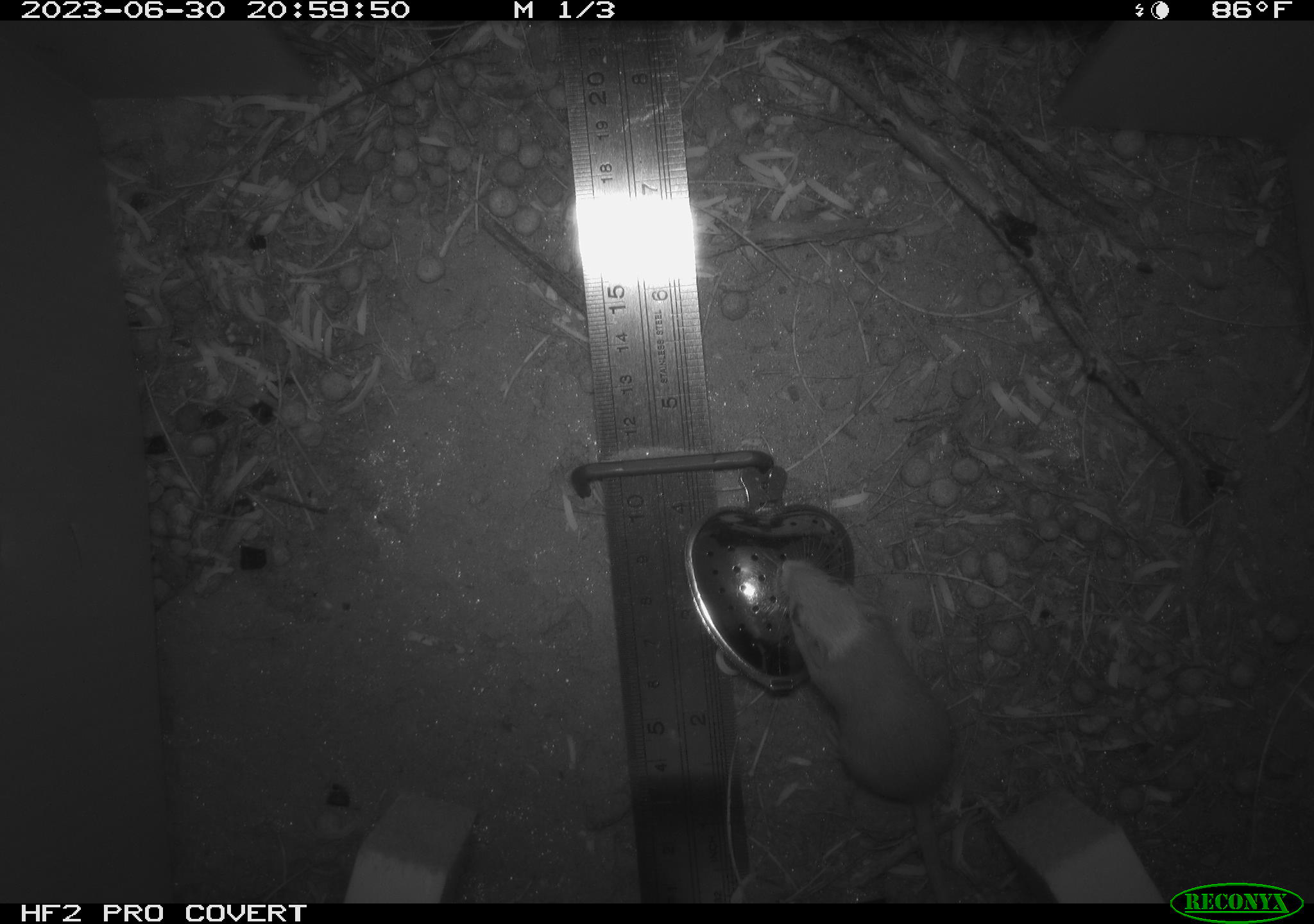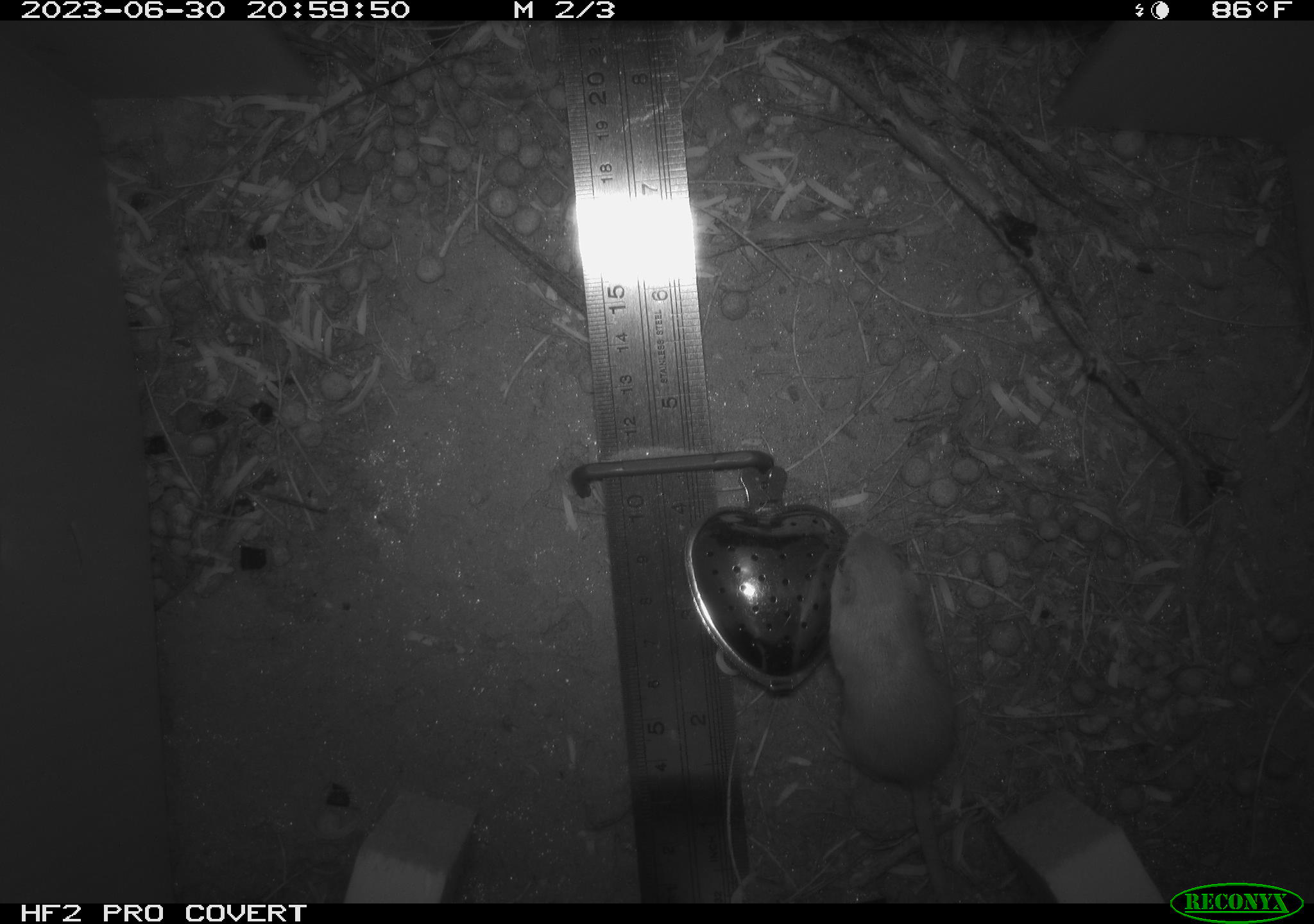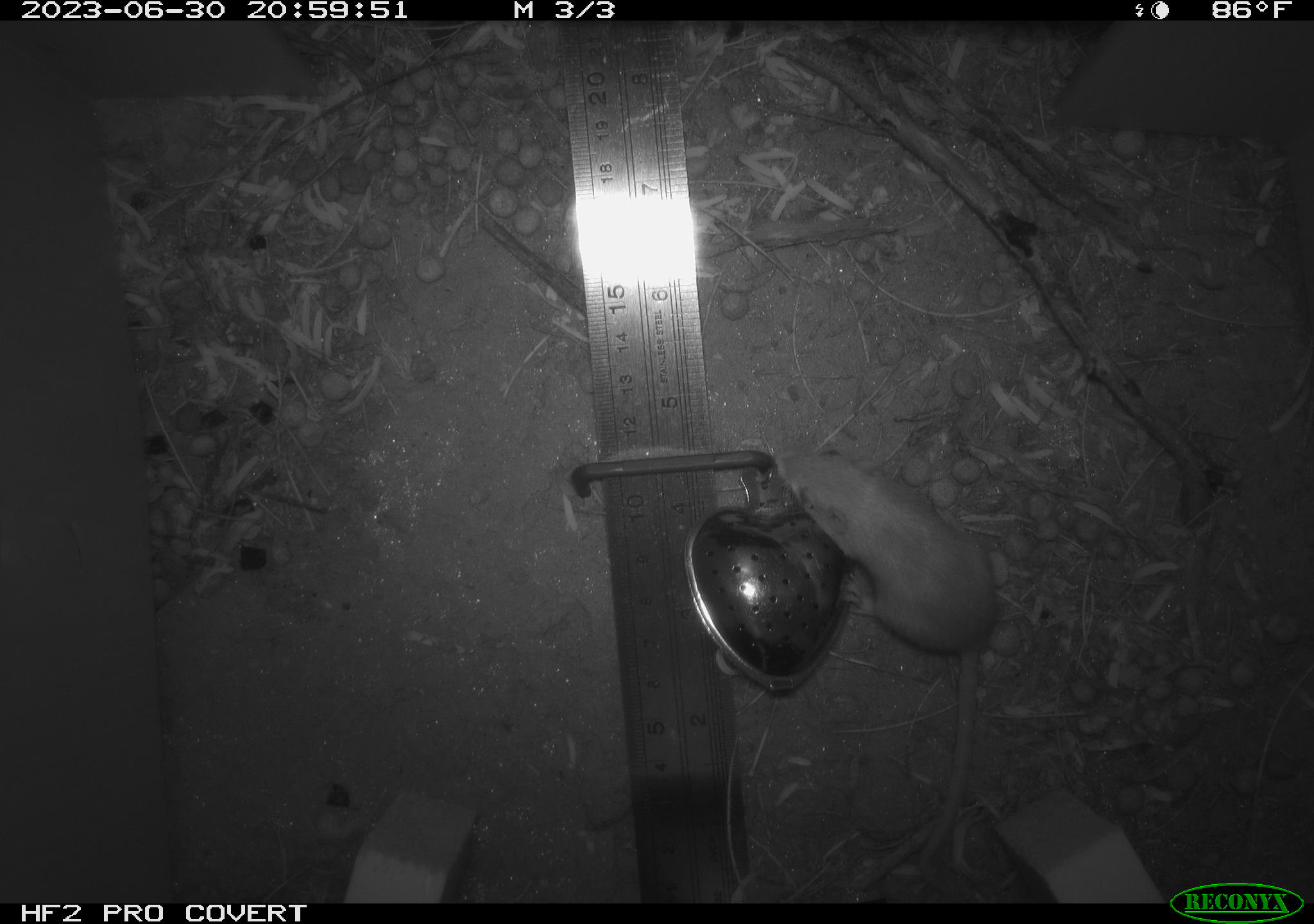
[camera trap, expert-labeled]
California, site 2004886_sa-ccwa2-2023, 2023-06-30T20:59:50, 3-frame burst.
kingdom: Animalia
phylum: Chordata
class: Mammalia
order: Rodentia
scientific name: Rodentia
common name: mouse species